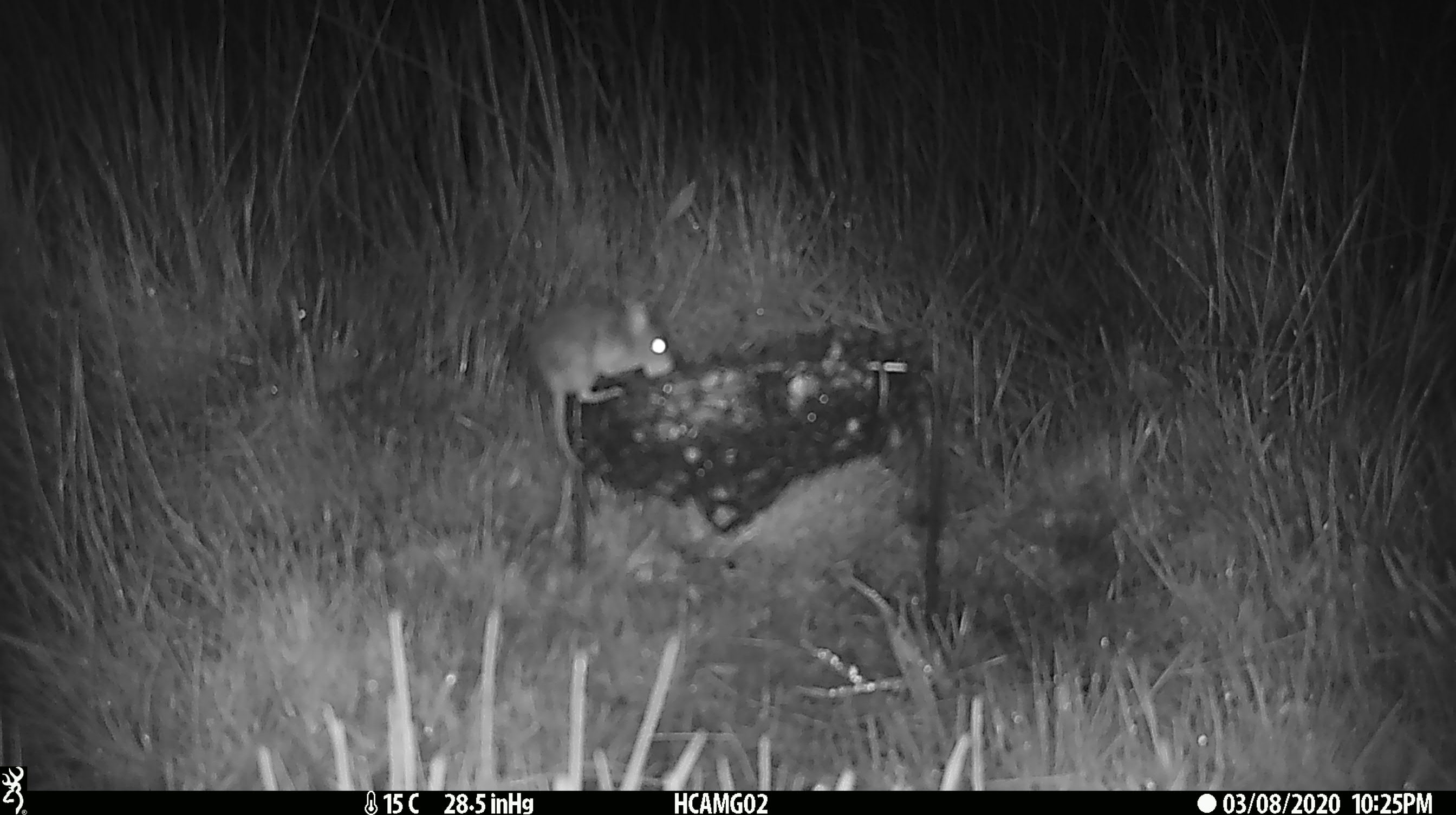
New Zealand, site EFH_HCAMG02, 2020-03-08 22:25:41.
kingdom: Animalia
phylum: Chordata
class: Mammalia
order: Rodentia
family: Muridae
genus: Mus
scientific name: Mus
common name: mouse